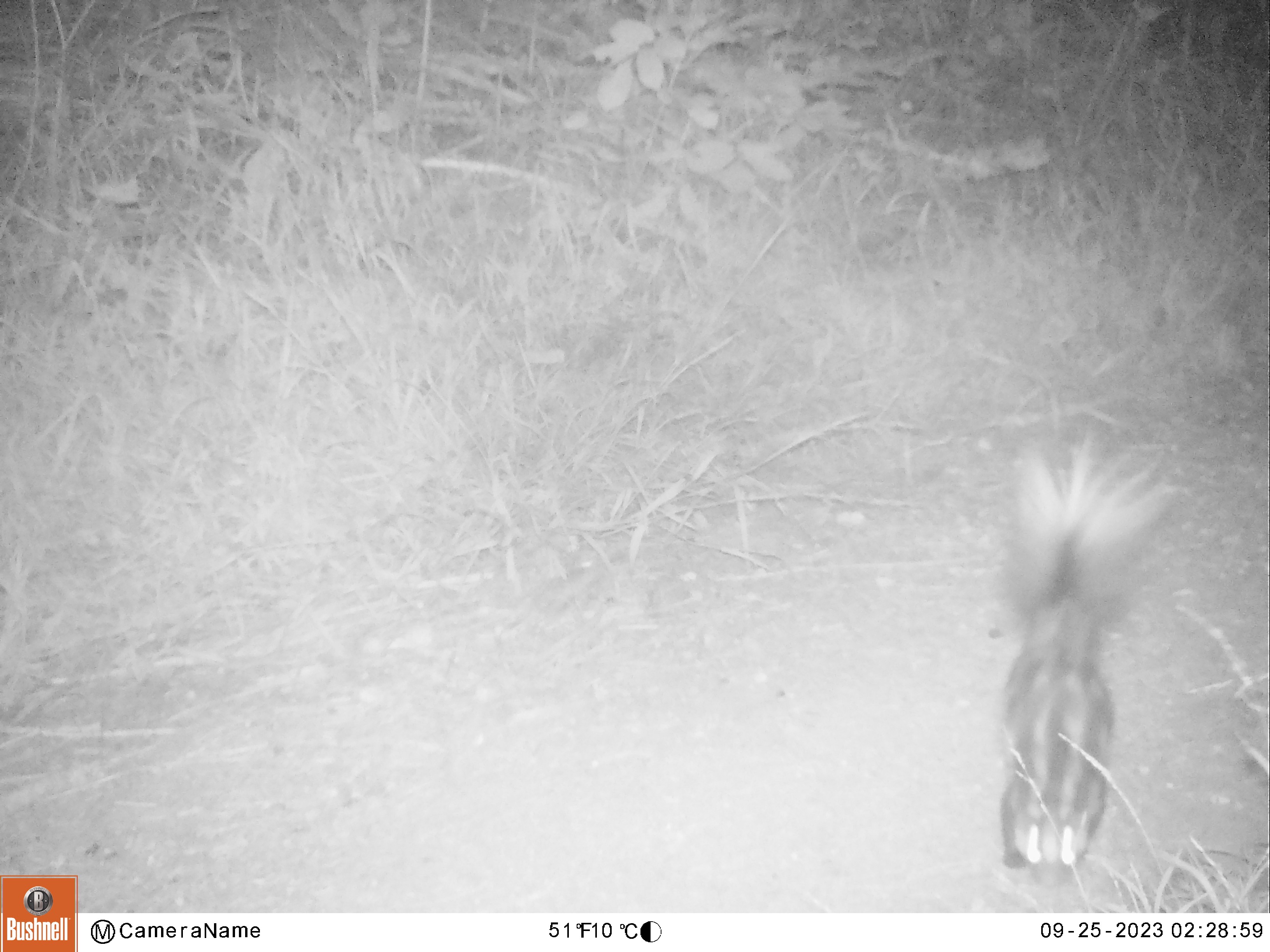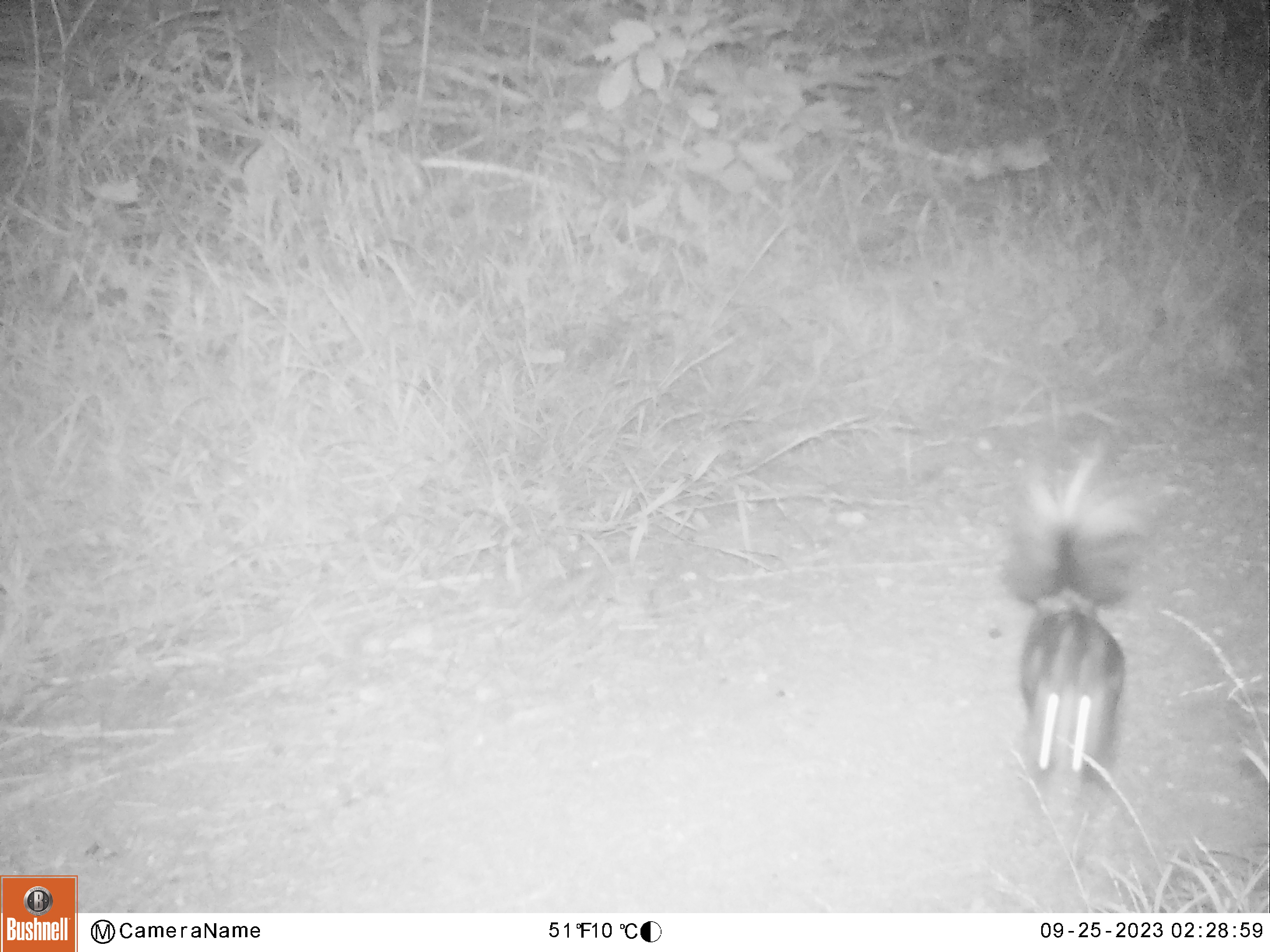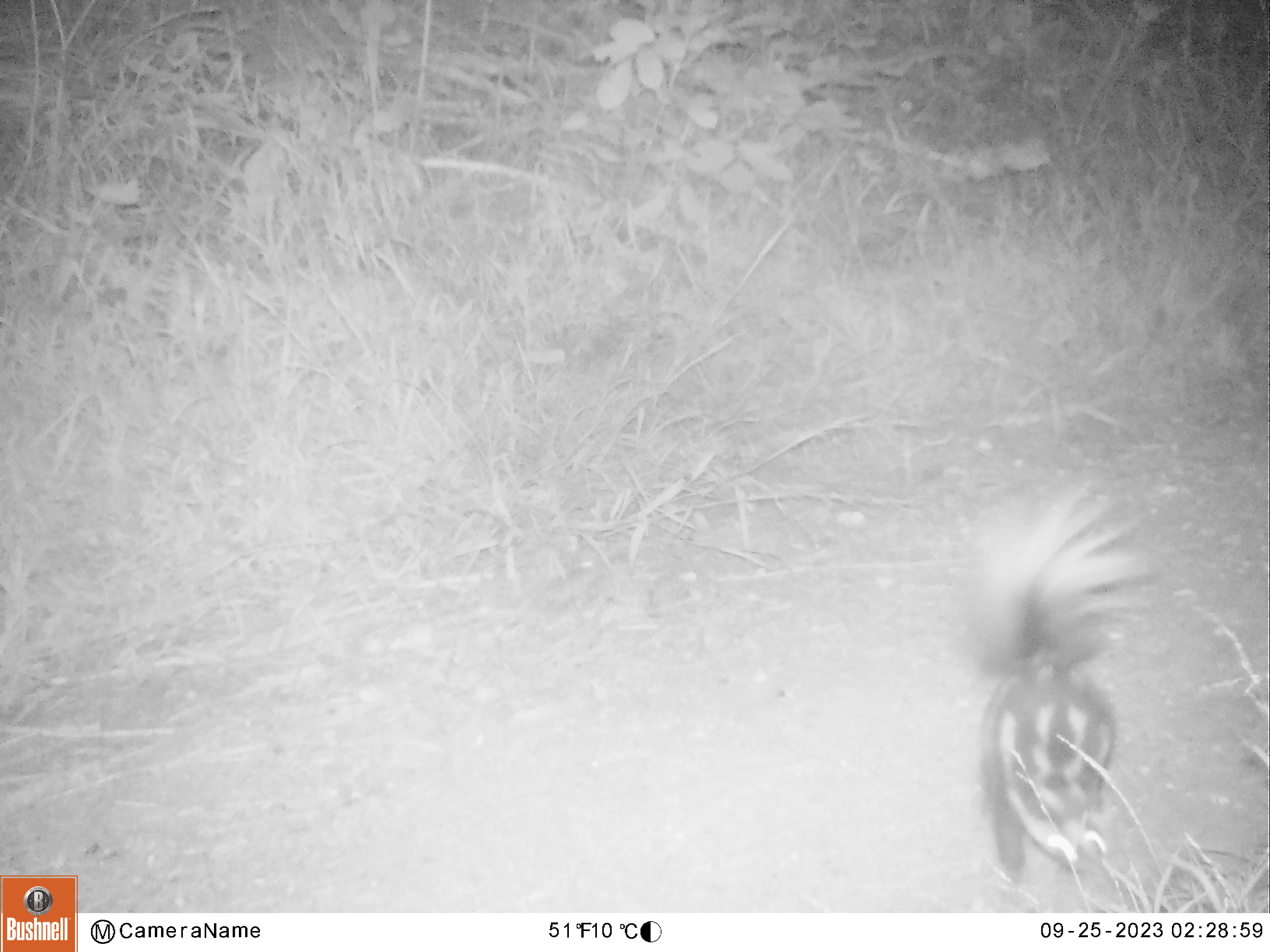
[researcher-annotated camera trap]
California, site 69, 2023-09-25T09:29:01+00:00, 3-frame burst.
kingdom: Animalia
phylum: Chordata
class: Mammalia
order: Carnivora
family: Mephitidae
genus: Spilogale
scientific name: Spilogale gracilis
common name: western spotted skunk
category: spotted skunk